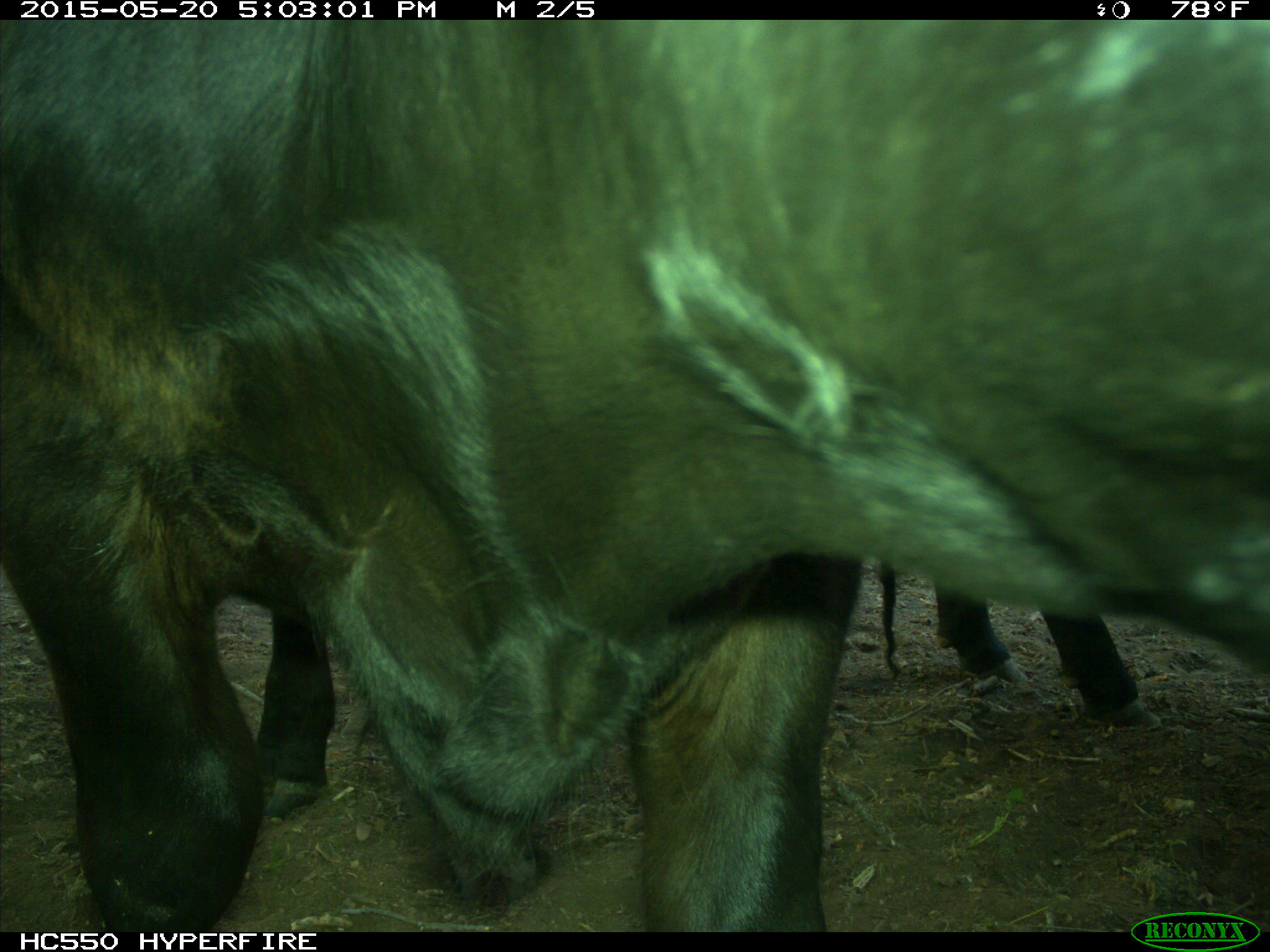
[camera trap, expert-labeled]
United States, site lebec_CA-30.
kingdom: Animalia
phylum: Chordata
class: Mammalia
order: Artiodactyla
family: Bovidae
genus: Bos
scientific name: Bos taurus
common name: domestic cow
Bos taurus (domestic cow).